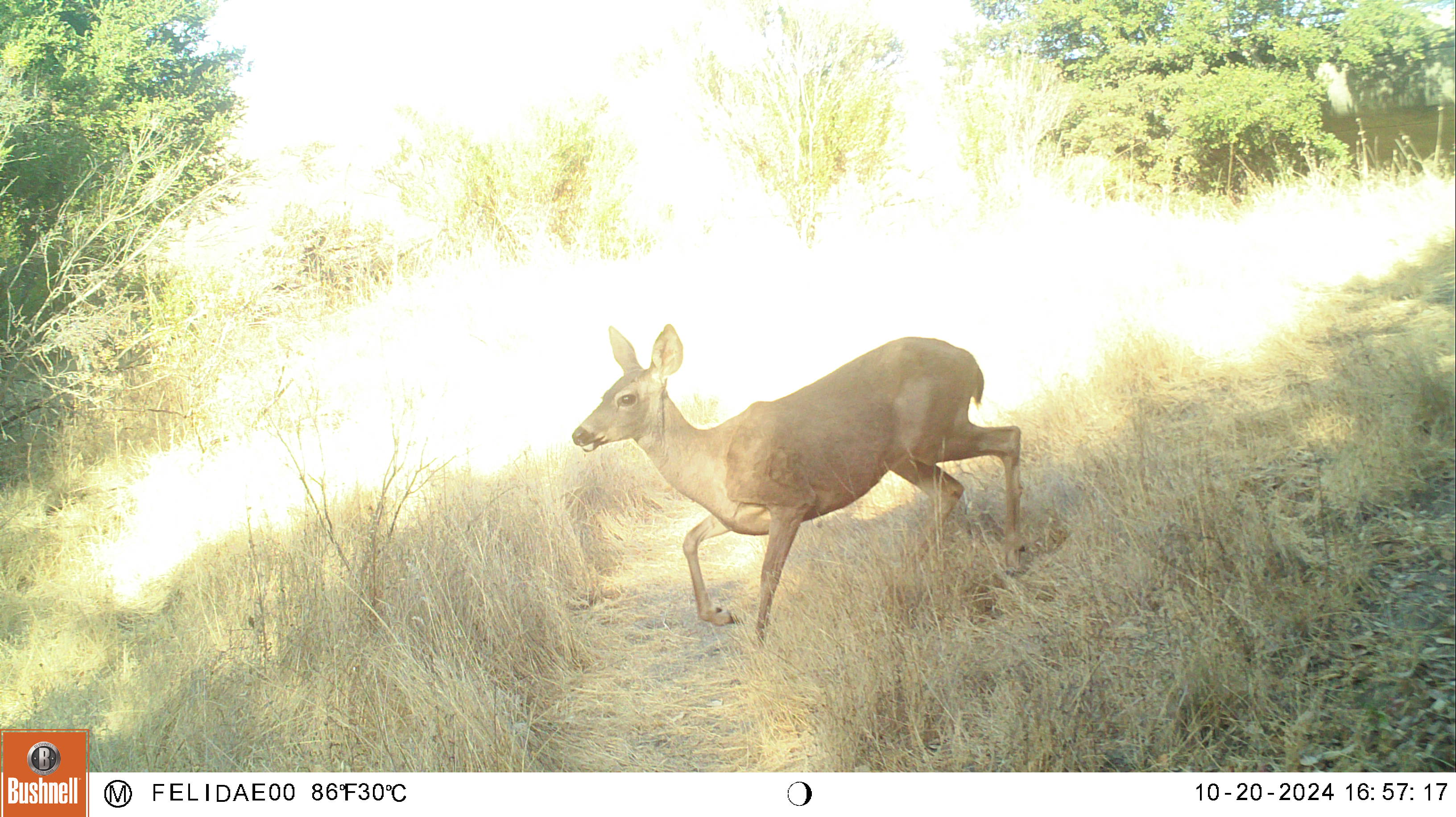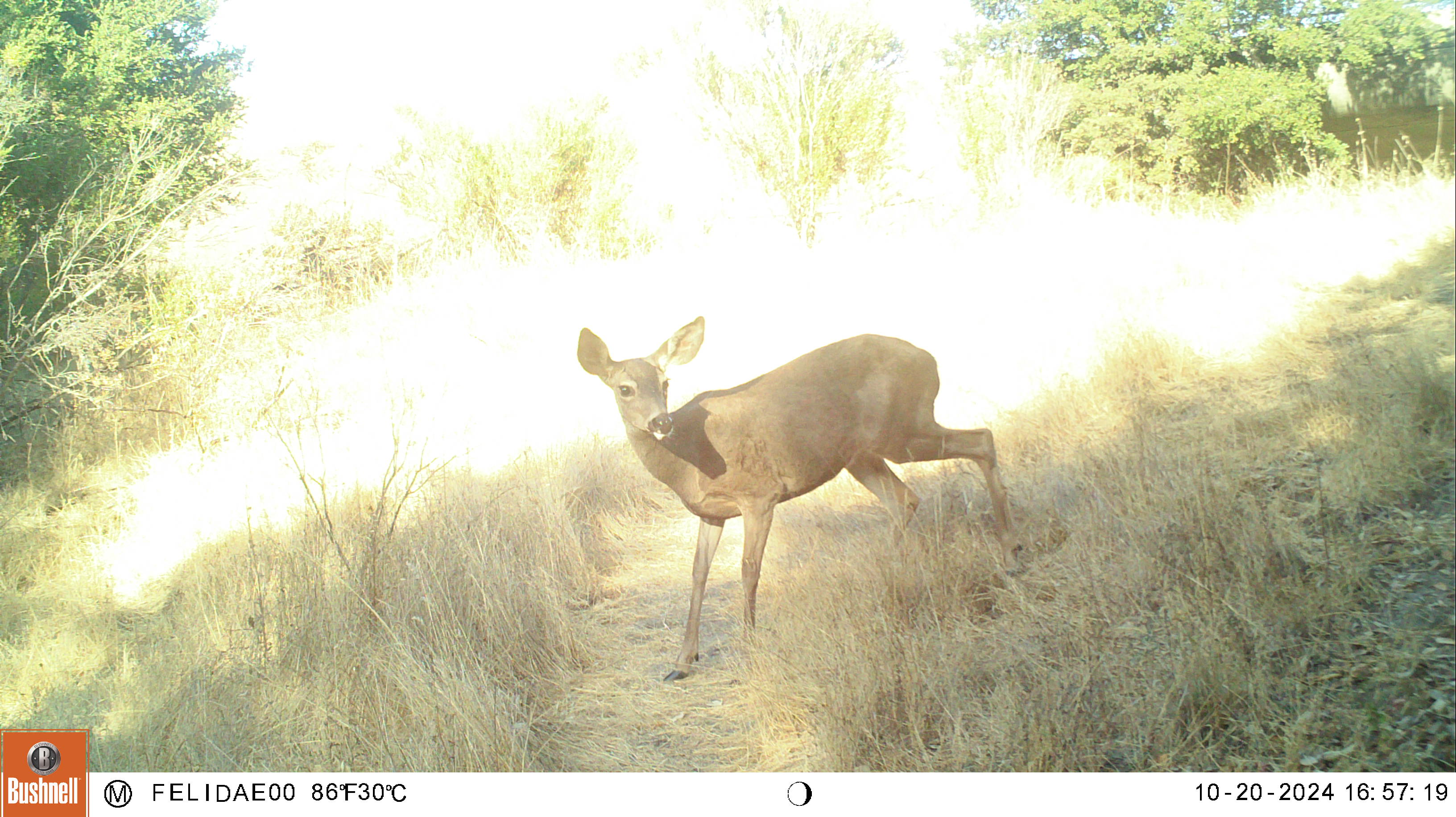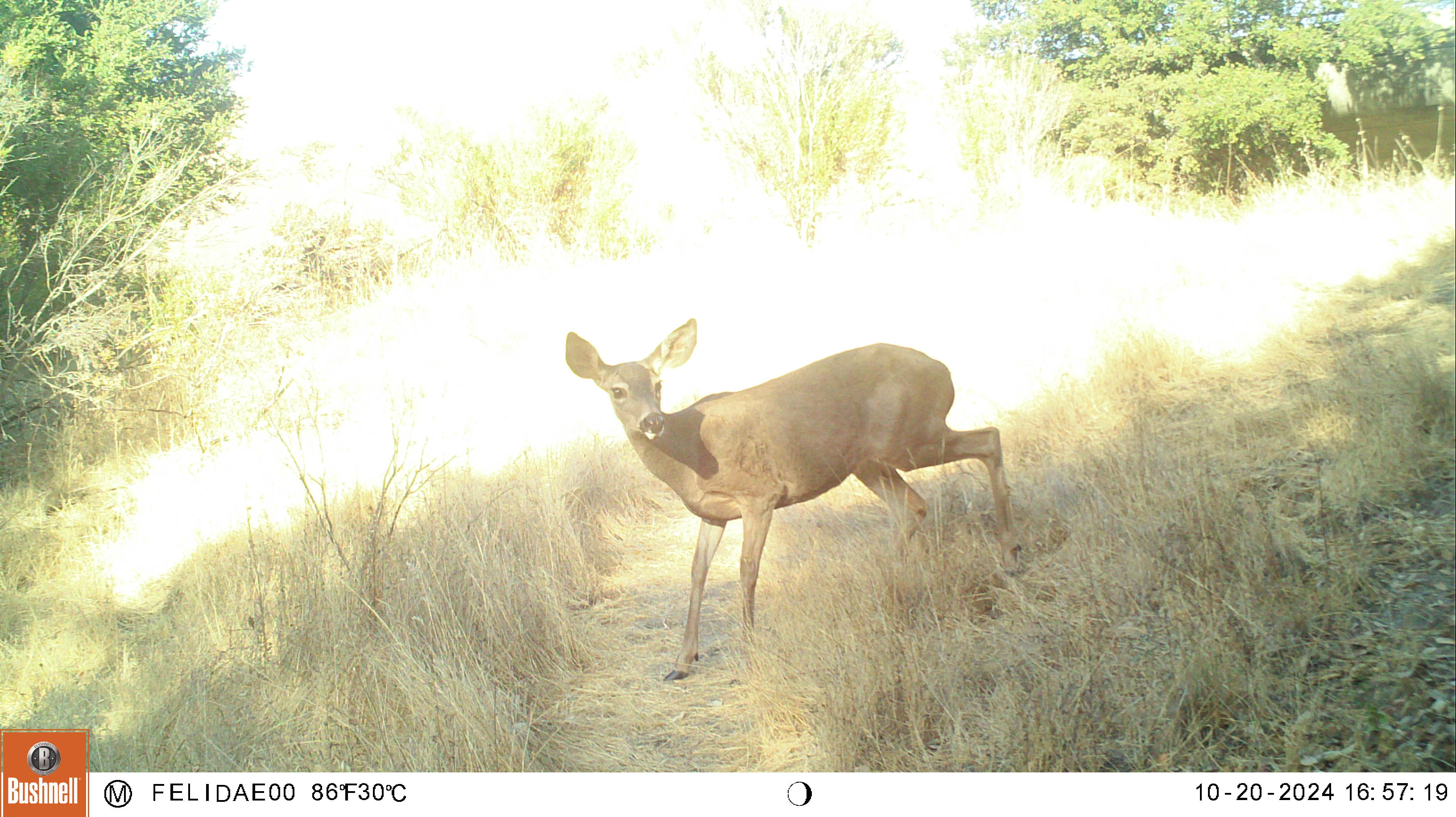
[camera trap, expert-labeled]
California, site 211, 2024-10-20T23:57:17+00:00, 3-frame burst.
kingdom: Animalia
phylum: Chordata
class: Mammalia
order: Artiodactyla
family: Cervidae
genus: Odocoileus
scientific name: Odocoileus hemionus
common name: mule deer